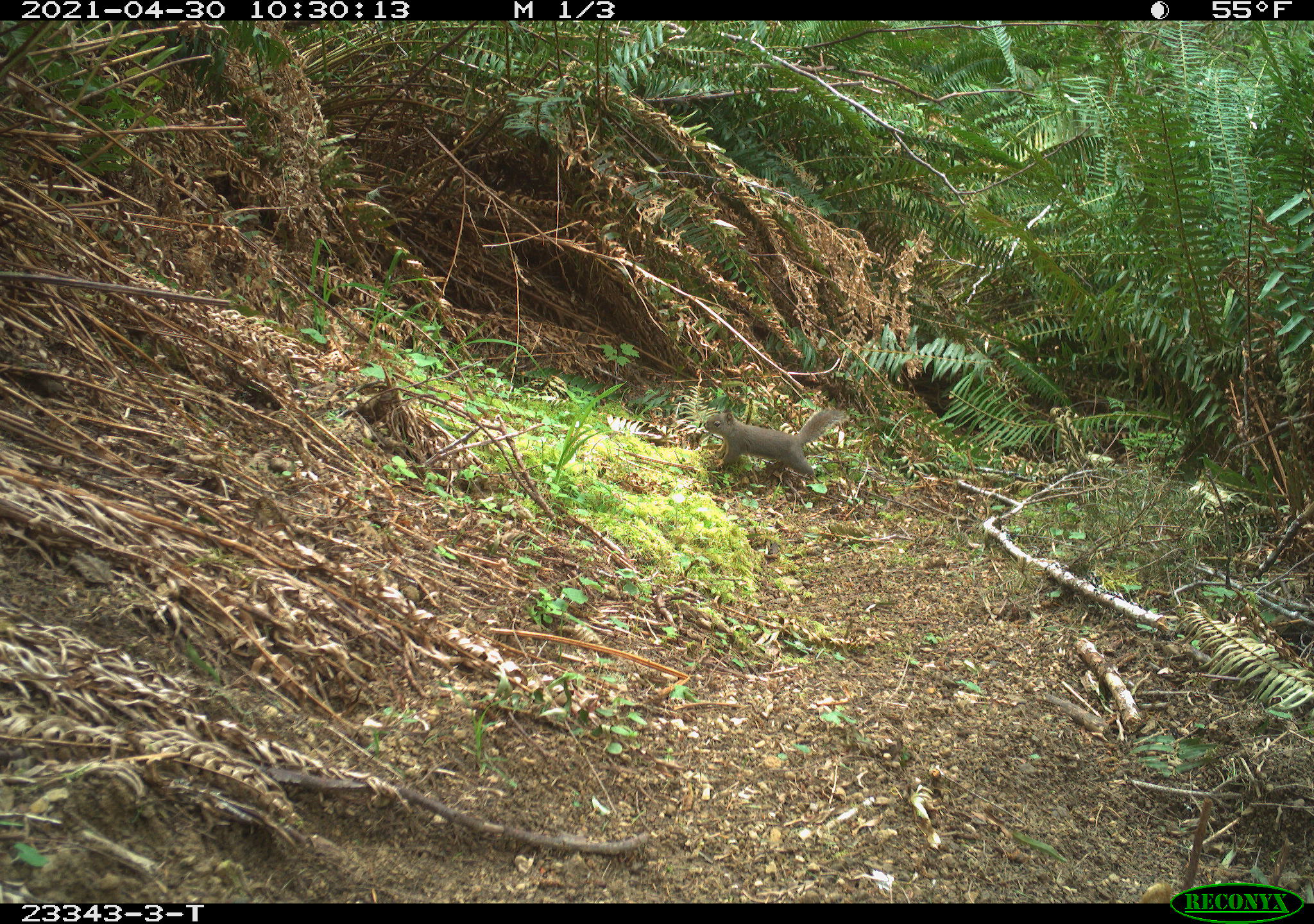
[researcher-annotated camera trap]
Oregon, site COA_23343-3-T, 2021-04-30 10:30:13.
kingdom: Animalia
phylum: Chordata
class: Mammalia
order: Rodentia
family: Sciuridae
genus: Tamiasciurus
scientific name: Tamiasciurus douglasii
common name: douglas squirrel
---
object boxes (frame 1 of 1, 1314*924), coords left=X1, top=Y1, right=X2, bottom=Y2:
douglas squirrel: left=695, top=393, right=840, bottom=476